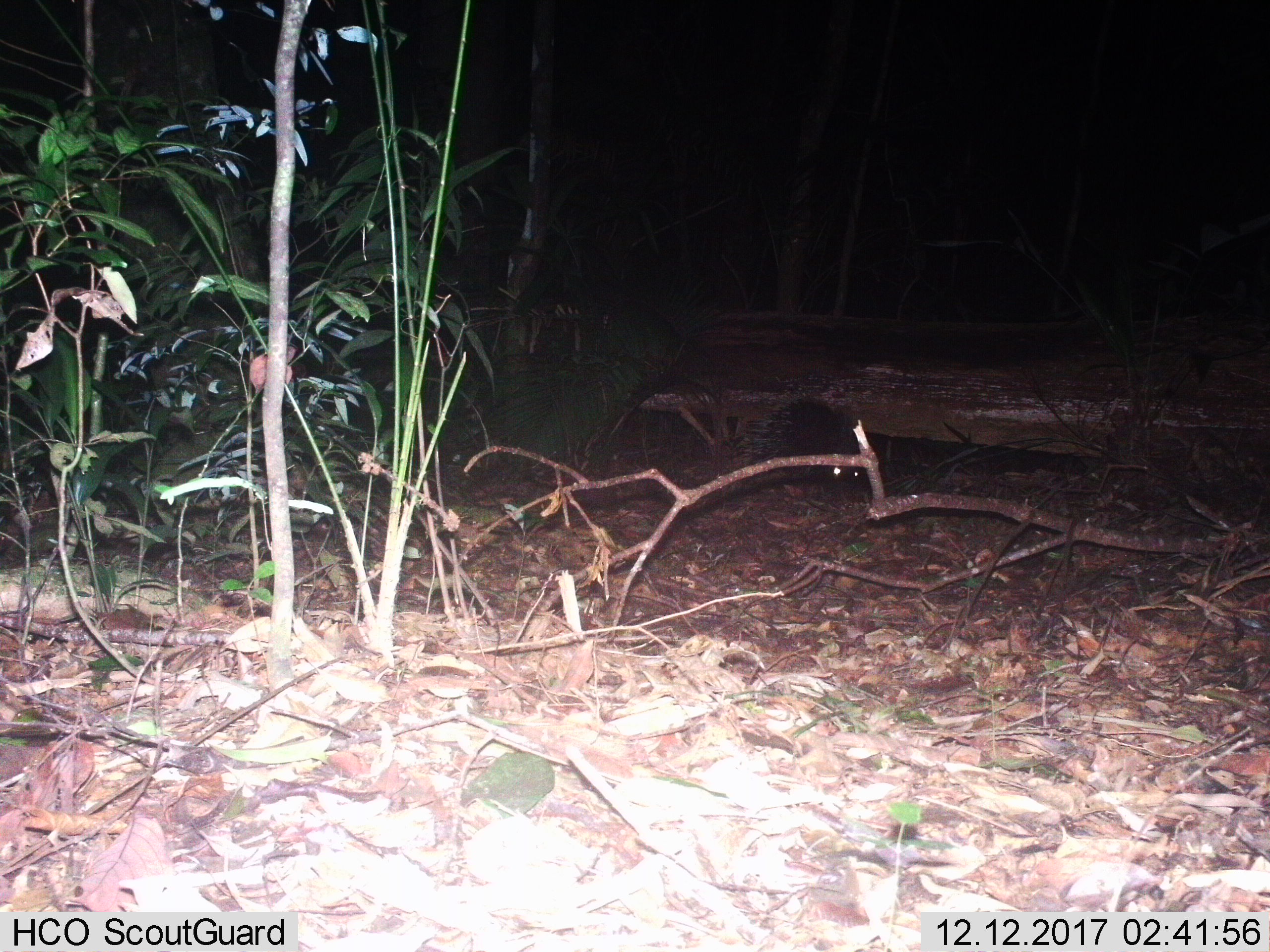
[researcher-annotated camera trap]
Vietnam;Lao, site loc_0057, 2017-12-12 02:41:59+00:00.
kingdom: Animalia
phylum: Chordata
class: Mammalia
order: Rodentia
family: Hystricidae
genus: Hystrix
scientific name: Hystrix brachyura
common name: malayan porcupine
Malayan porcupine (Hystrix brachyura). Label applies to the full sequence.